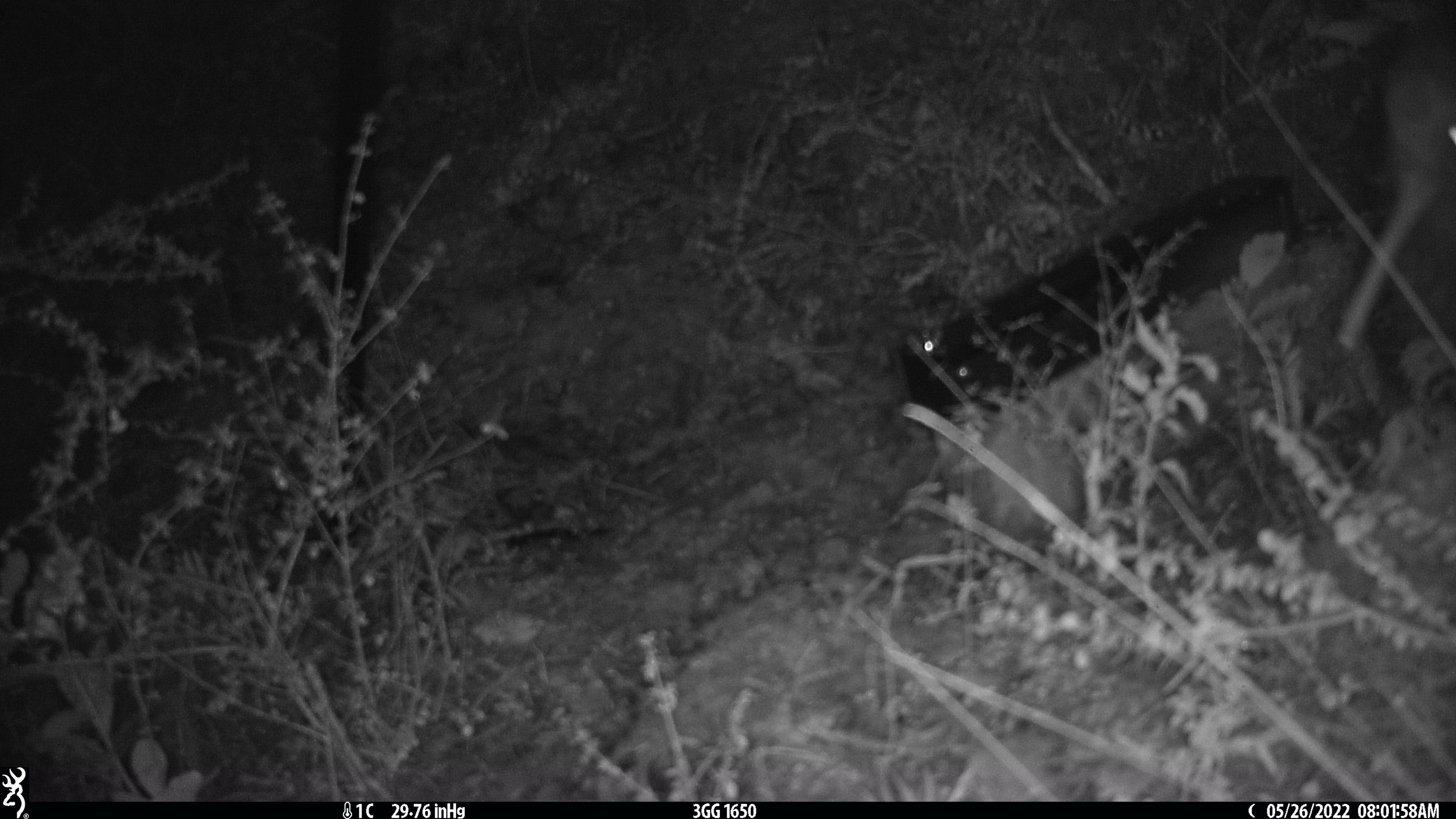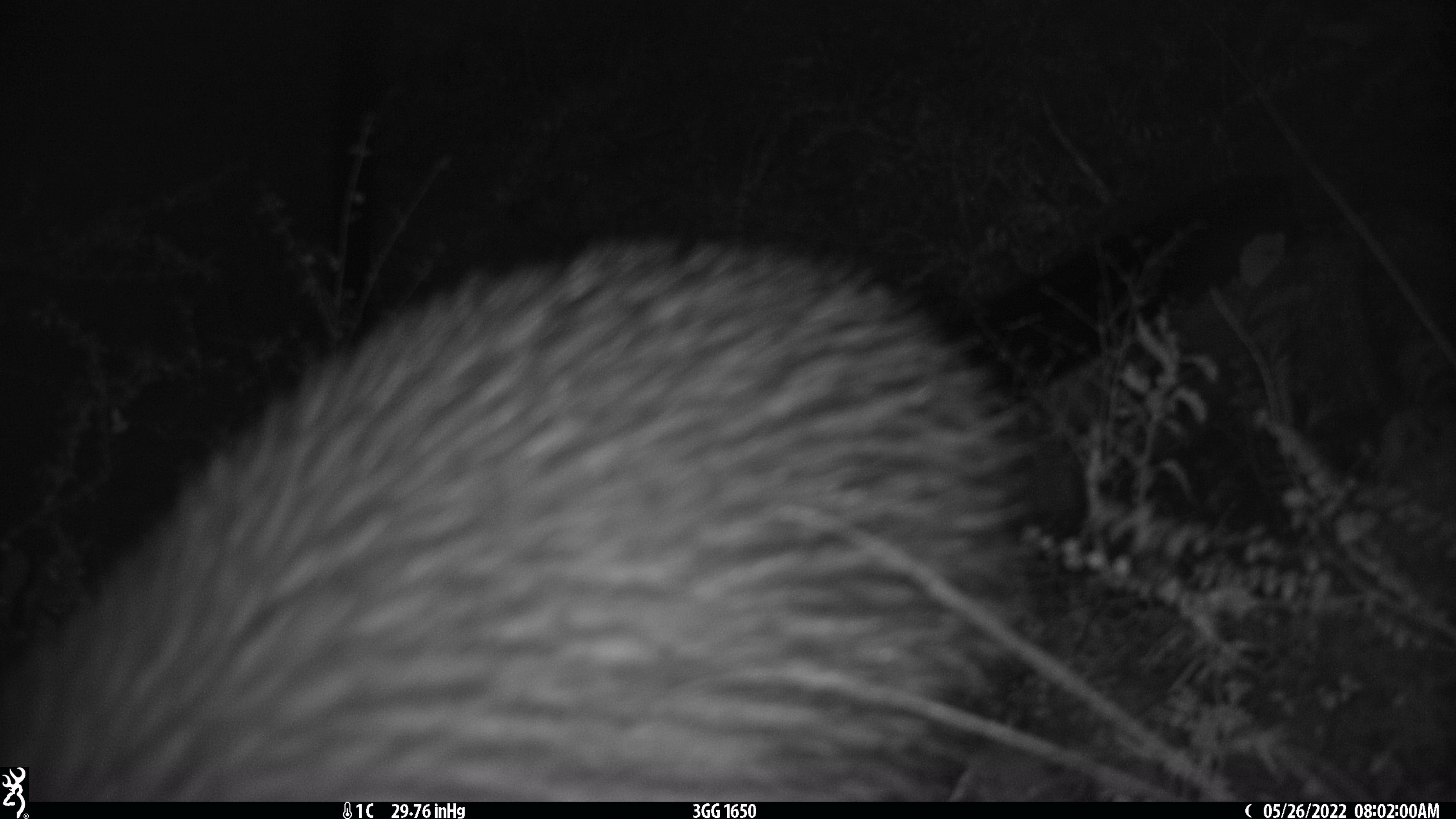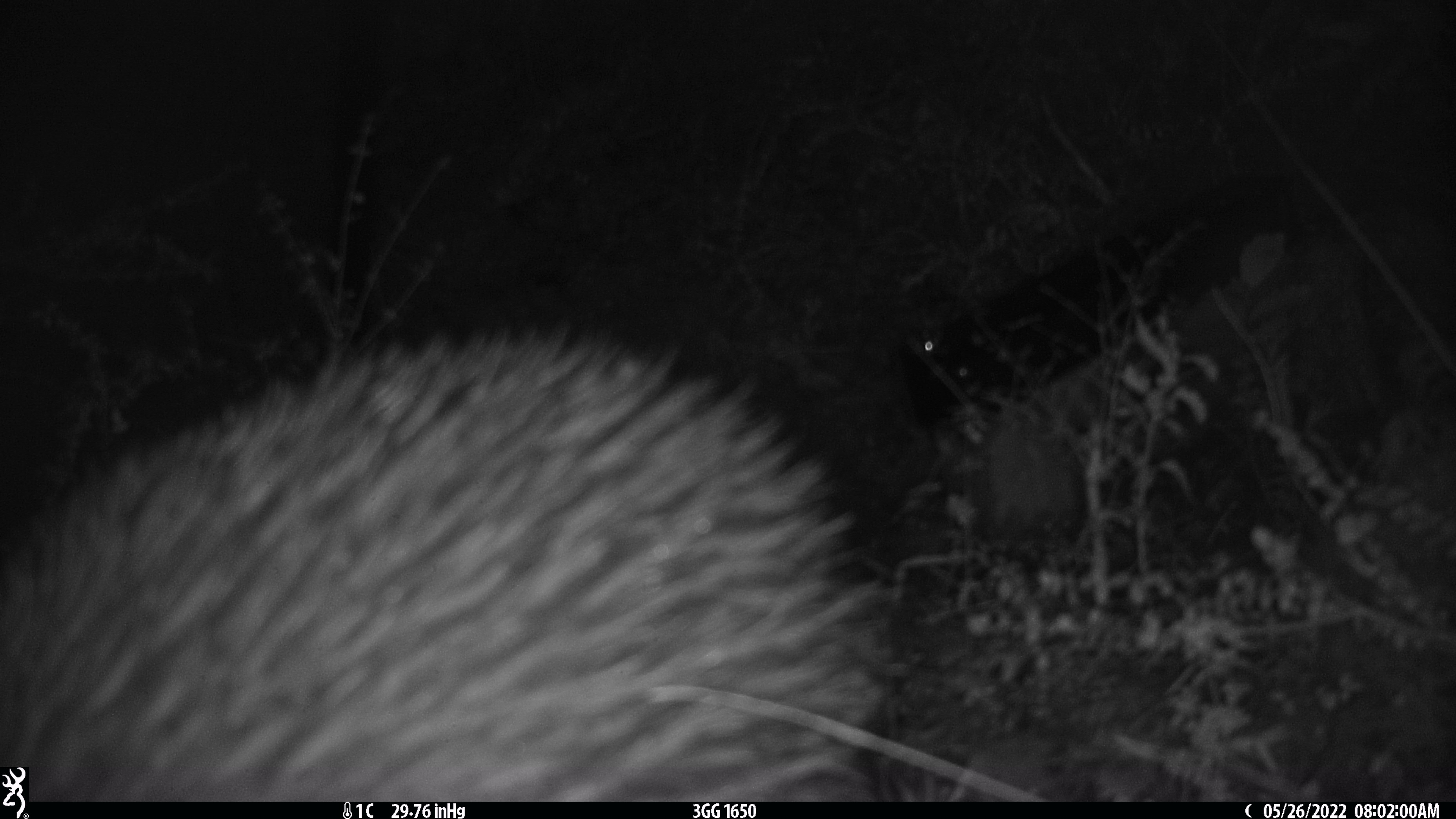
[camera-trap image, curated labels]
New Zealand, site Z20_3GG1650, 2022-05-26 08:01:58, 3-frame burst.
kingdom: Animalia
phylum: Chordata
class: Aves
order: Apterygiformes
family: Apterygidae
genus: Apteryx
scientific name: Apteryx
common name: kiwi